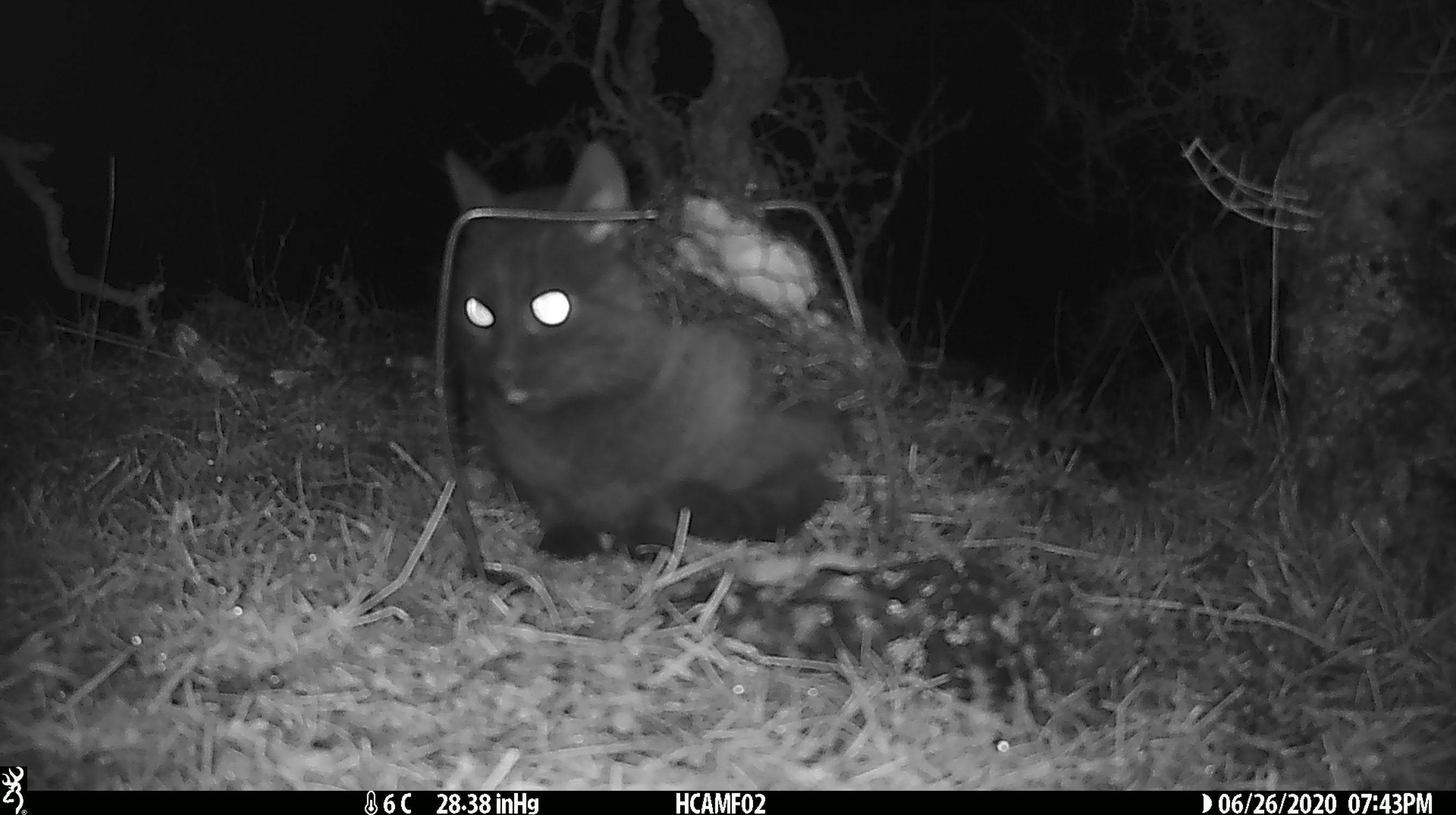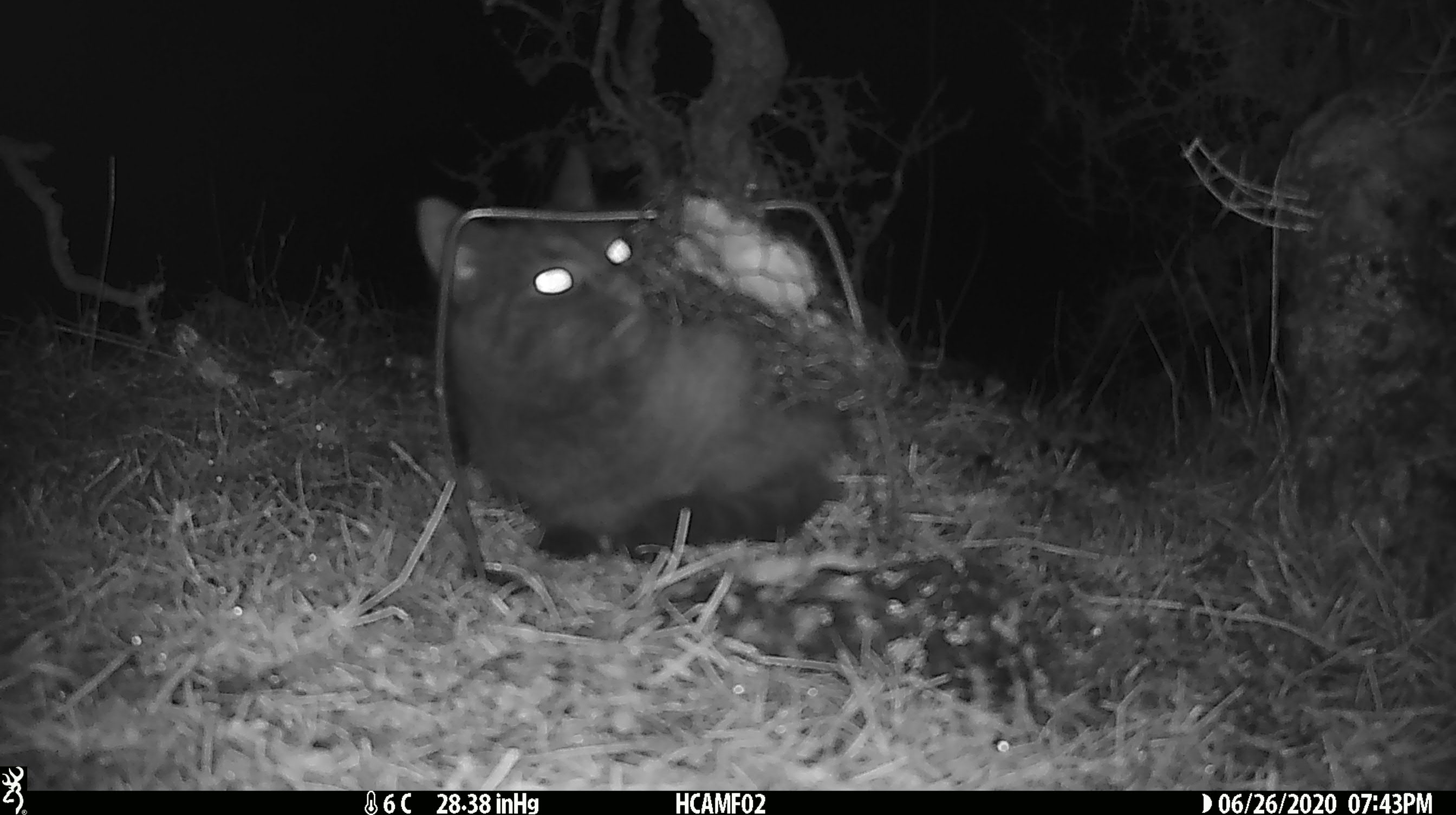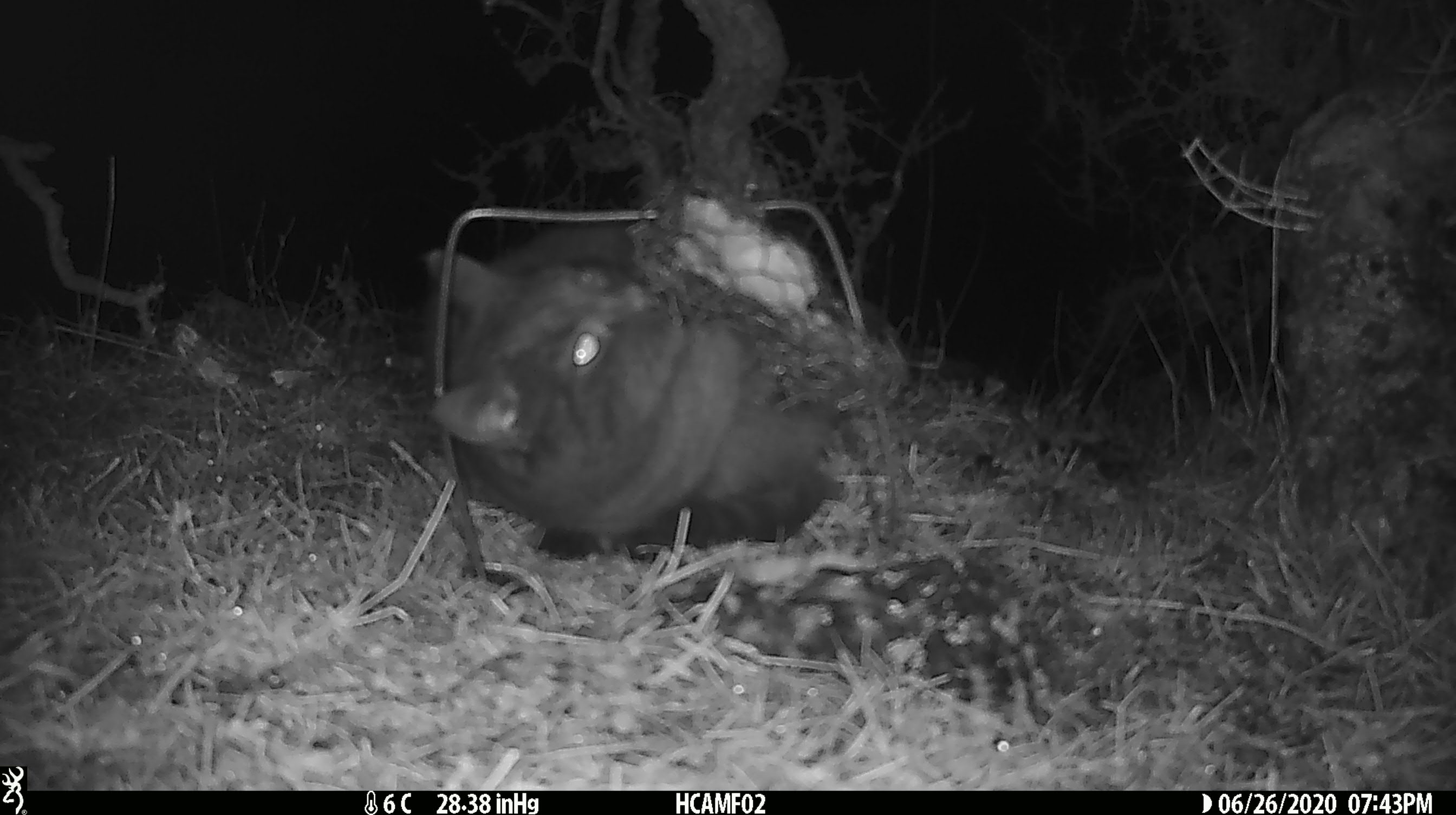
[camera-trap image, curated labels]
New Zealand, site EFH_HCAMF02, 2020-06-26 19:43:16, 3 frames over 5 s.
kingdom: Animalia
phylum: Chordata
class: Mammalia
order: Carnivora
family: Felidae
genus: Felis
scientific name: Felis catus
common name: domestic cat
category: cat